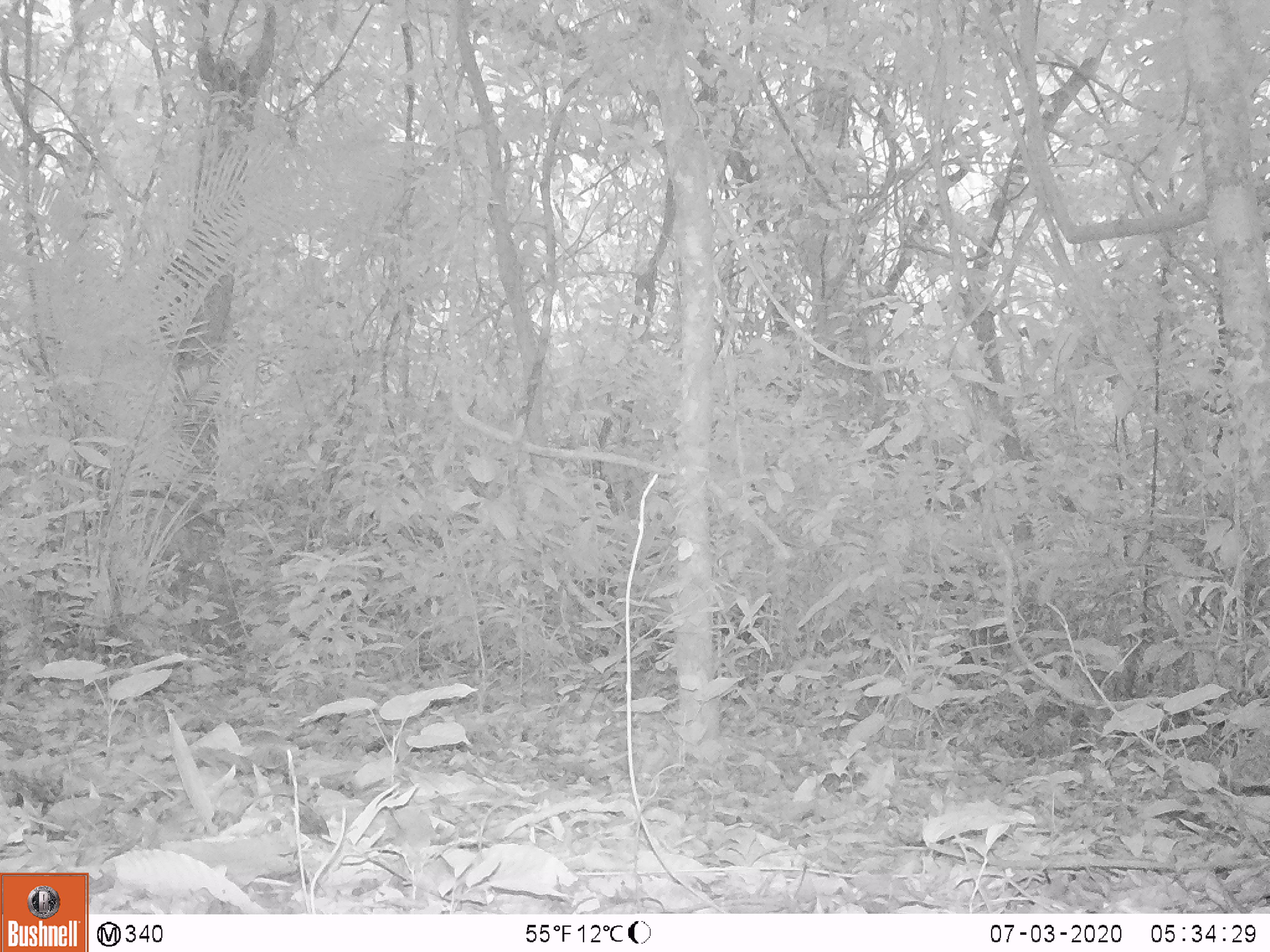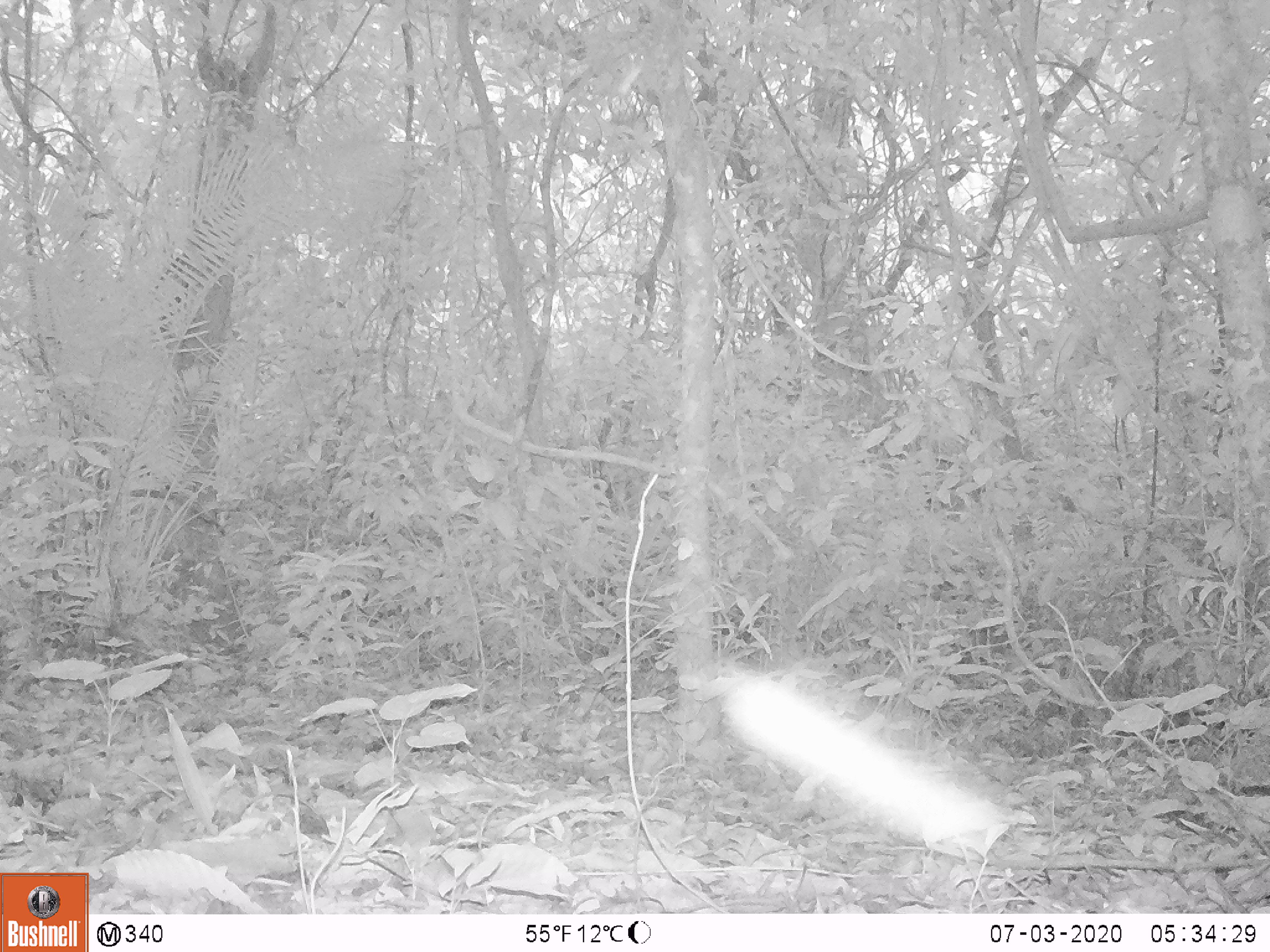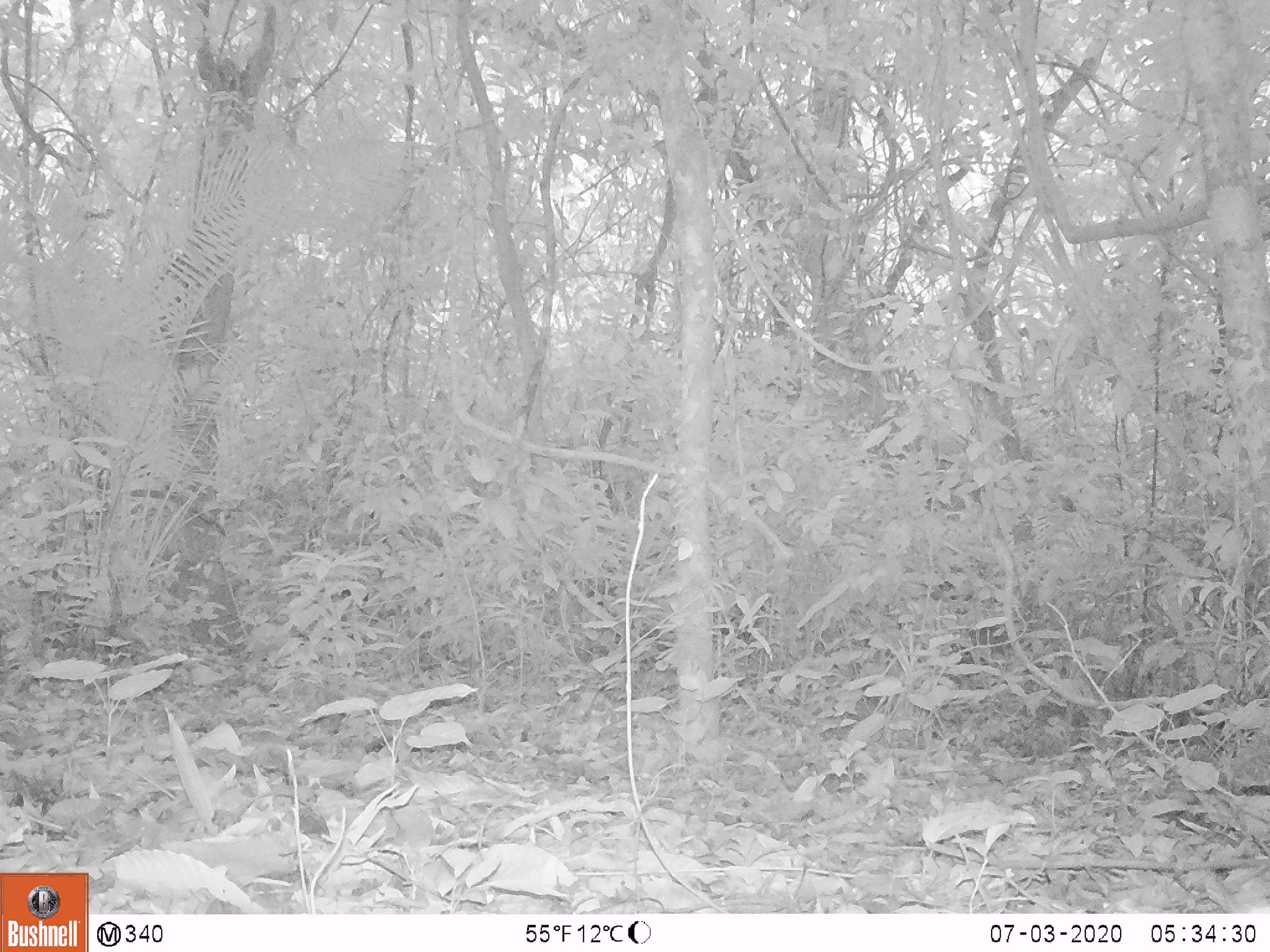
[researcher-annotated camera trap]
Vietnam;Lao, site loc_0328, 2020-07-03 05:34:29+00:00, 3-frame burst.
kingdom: Animalia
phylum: Chordata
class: Mammalia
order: Artiodactyla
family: Cervidae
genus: Muntiacus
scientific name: Muntiacus vuquangensis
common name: large-antlered muntjac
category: large antlered muntjac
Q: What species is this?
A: Large antlered muntjac (large-antlered muntjac) (Muntiacus vuquangensis).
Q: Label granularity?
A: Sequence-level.